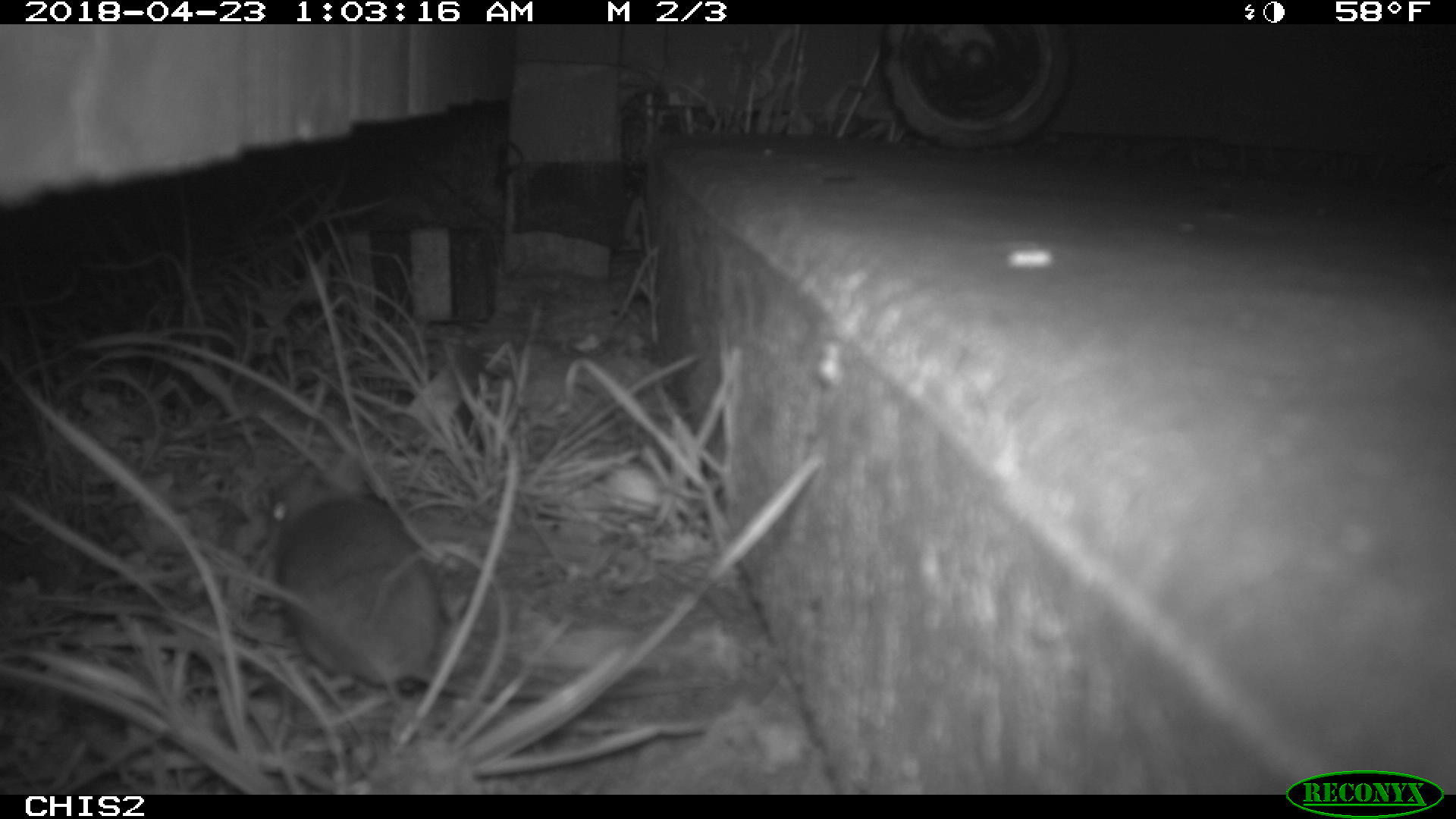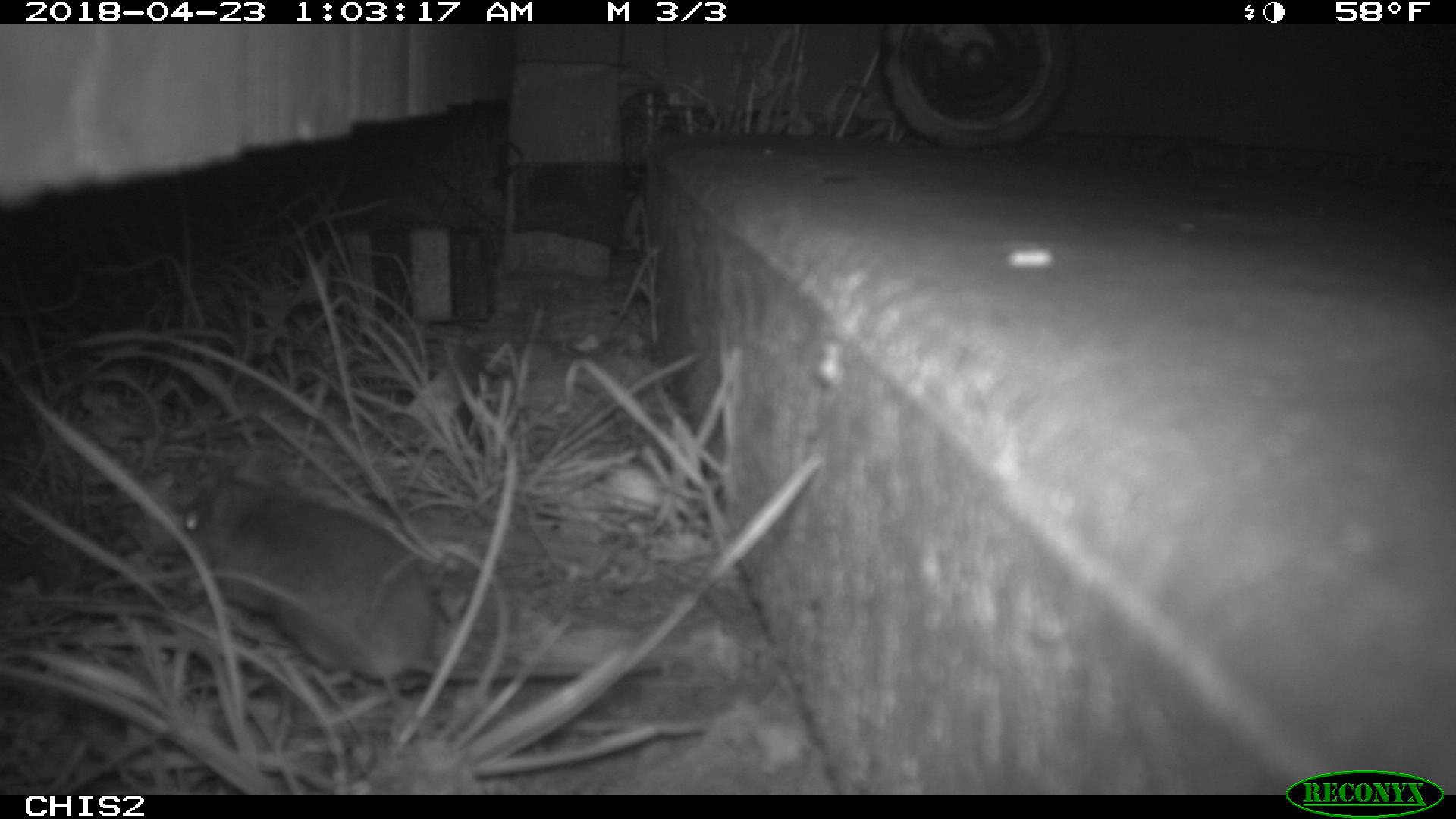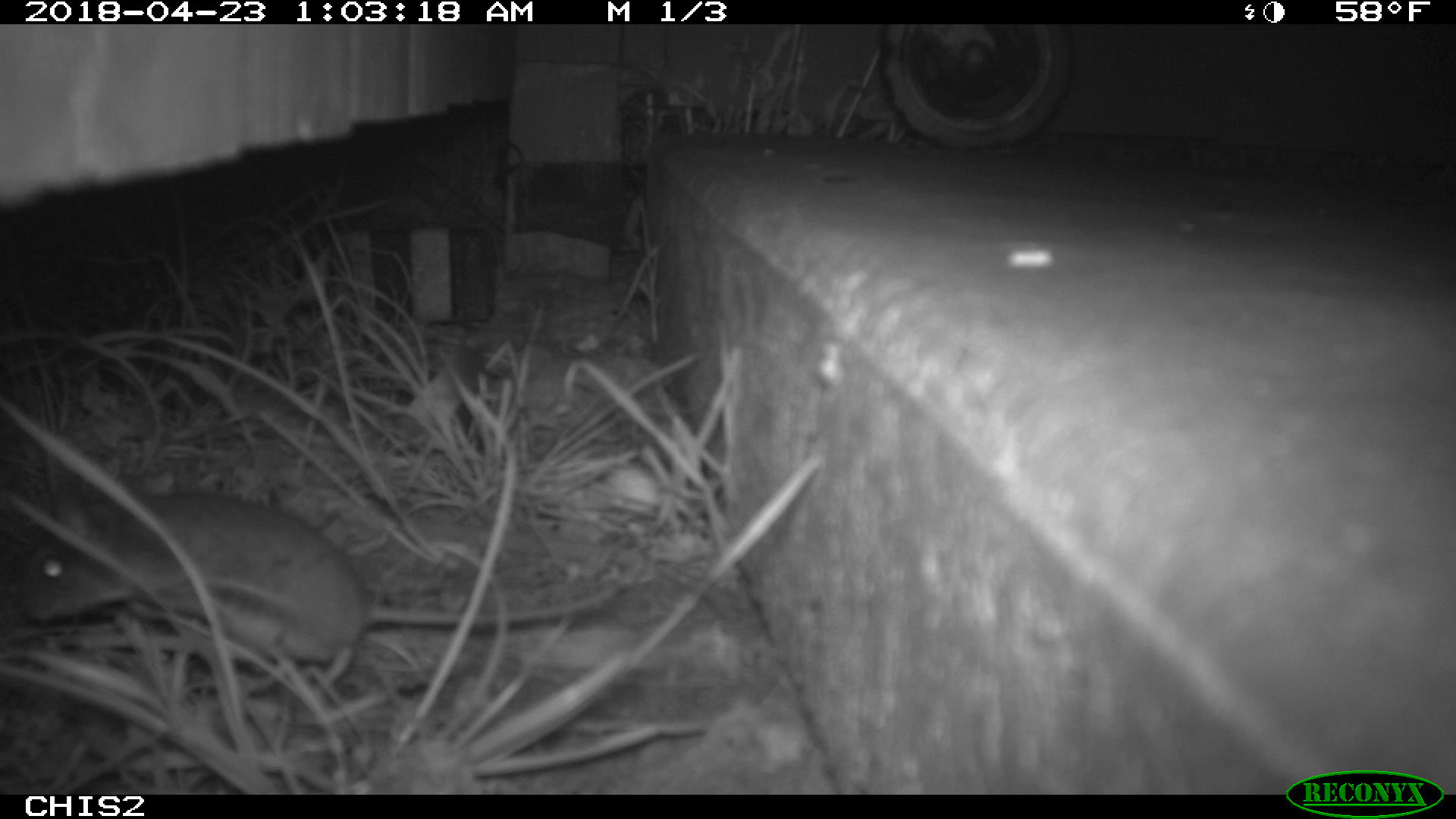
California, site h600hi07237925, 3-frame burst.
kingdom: Animalia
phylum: Chordata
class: Mammalia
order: Rodentia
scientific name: Rodentia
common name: rodent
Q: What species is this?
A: Rodent (Rodentia).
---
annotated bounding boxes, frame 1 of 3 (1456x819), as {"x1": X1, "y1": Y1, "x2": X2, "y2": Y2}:
rodent: {"x1": 263, "y1": 456, "x2": 542, "y2": 704}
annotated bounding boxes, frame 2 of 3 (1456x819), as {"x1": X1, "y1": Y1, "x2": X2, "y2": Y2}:
rodent: {"x1": 177, "y1": 471, "x2": 657, "y2": 686}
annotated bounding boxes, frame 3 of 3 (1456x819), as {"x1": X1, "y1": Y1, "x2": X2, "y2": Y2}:
rodent: {"x1": 17, "y1": 491, "x2": 617, "y2": 692}